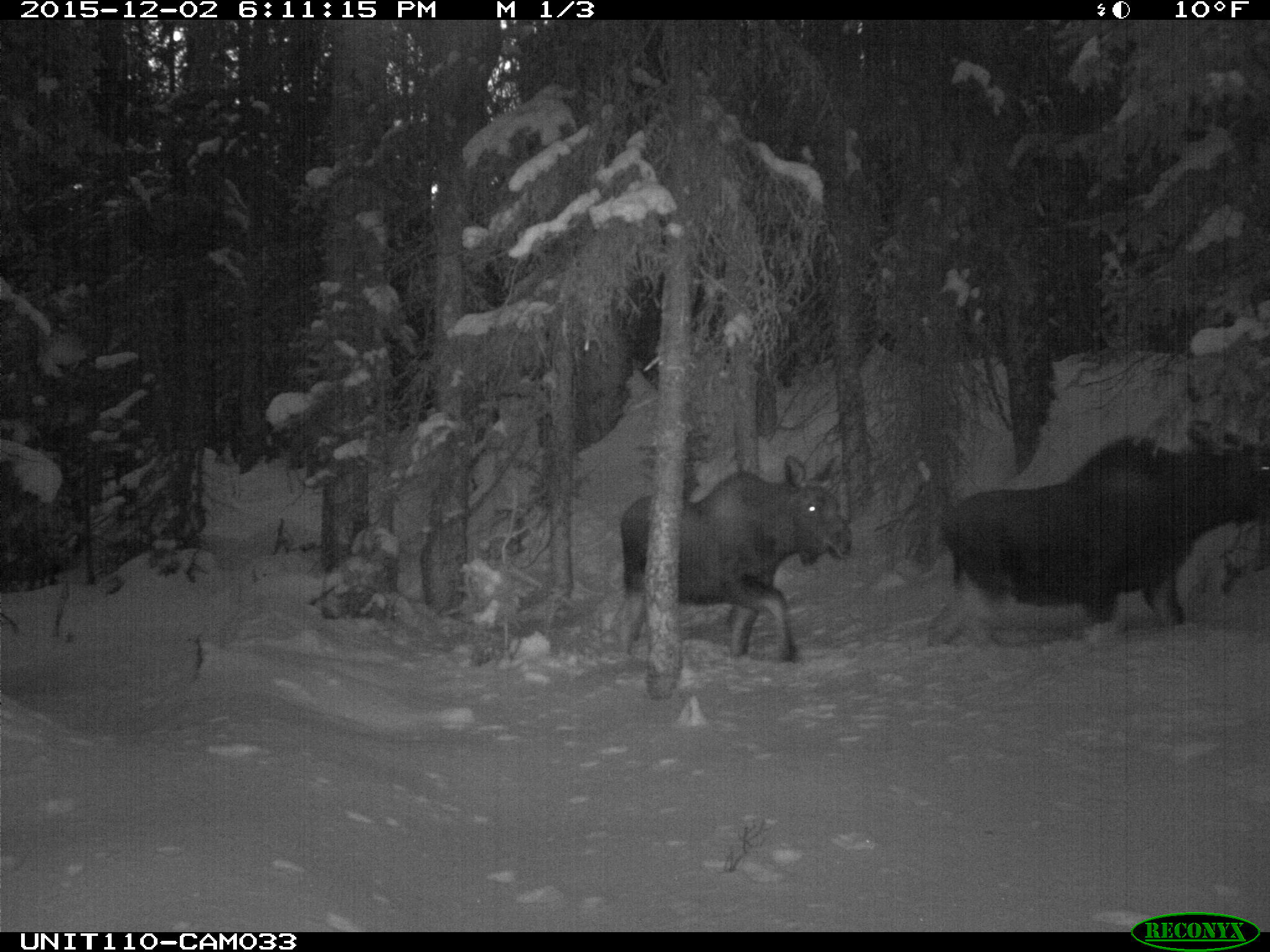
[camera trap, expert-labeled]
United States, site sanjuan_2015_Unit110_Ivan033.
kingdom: Animalia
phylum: Chordata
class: Mammalia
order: Artiodactyla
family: Cervidae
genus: Alces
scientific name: Alces alces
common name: moose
Alces alces (moose).